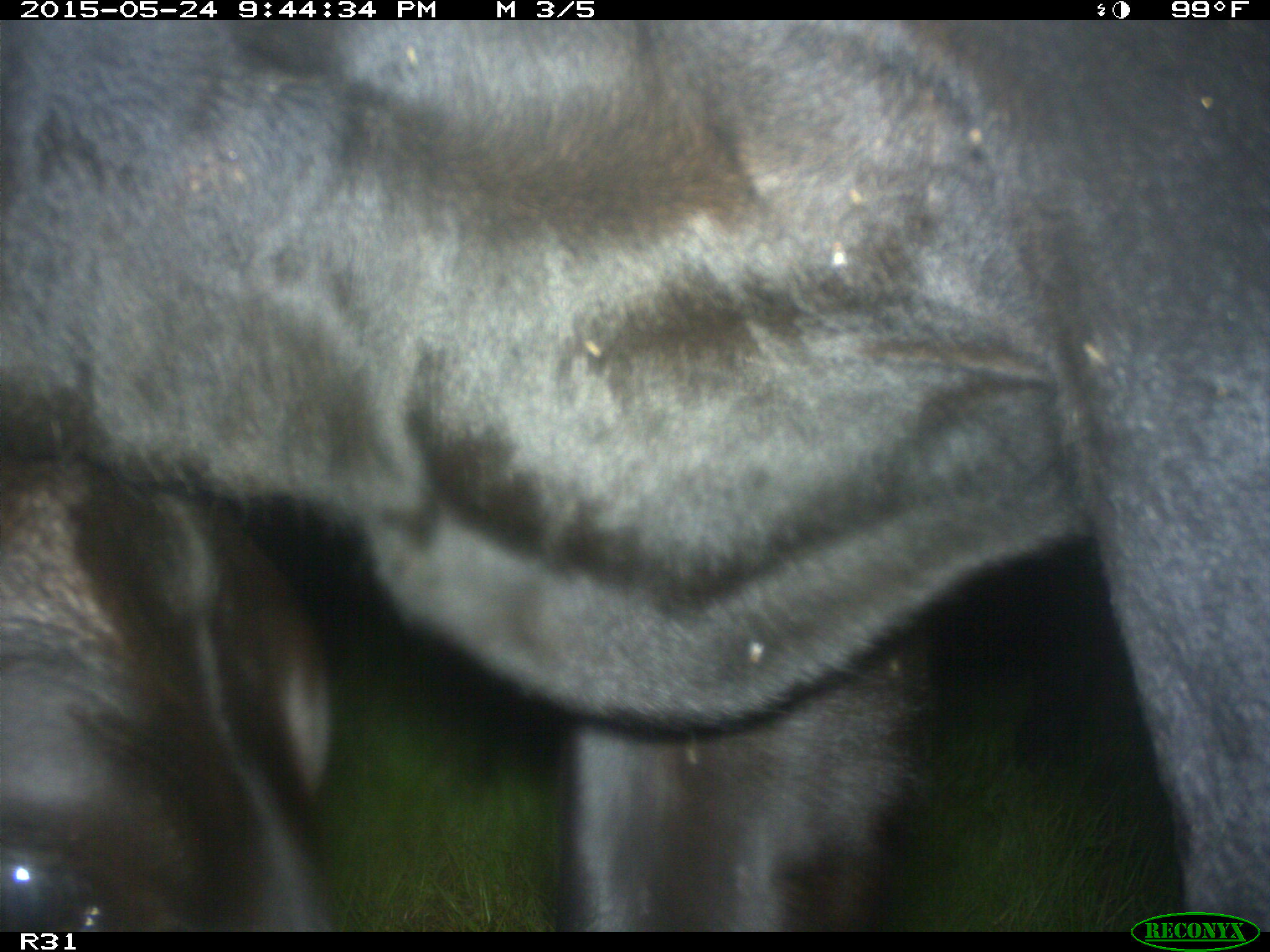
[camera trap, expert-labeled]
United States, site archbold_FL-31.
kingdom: Animalia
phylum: Chordata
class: Mammalia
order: Artiodactyla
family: Bovidae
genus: Bos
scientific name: Bos taurus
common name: domestic cow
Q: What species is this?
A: Bos taurus (domestic cow).